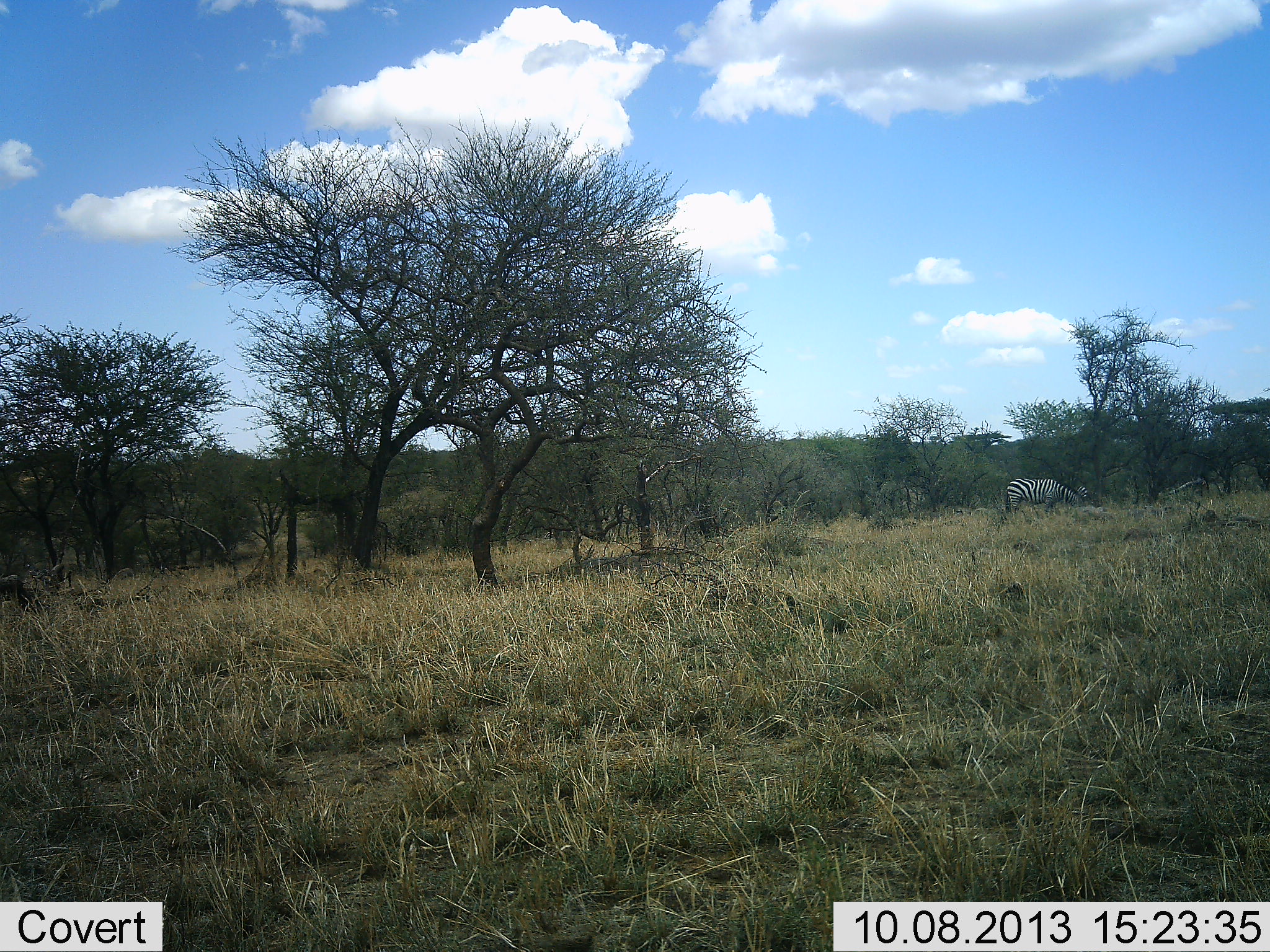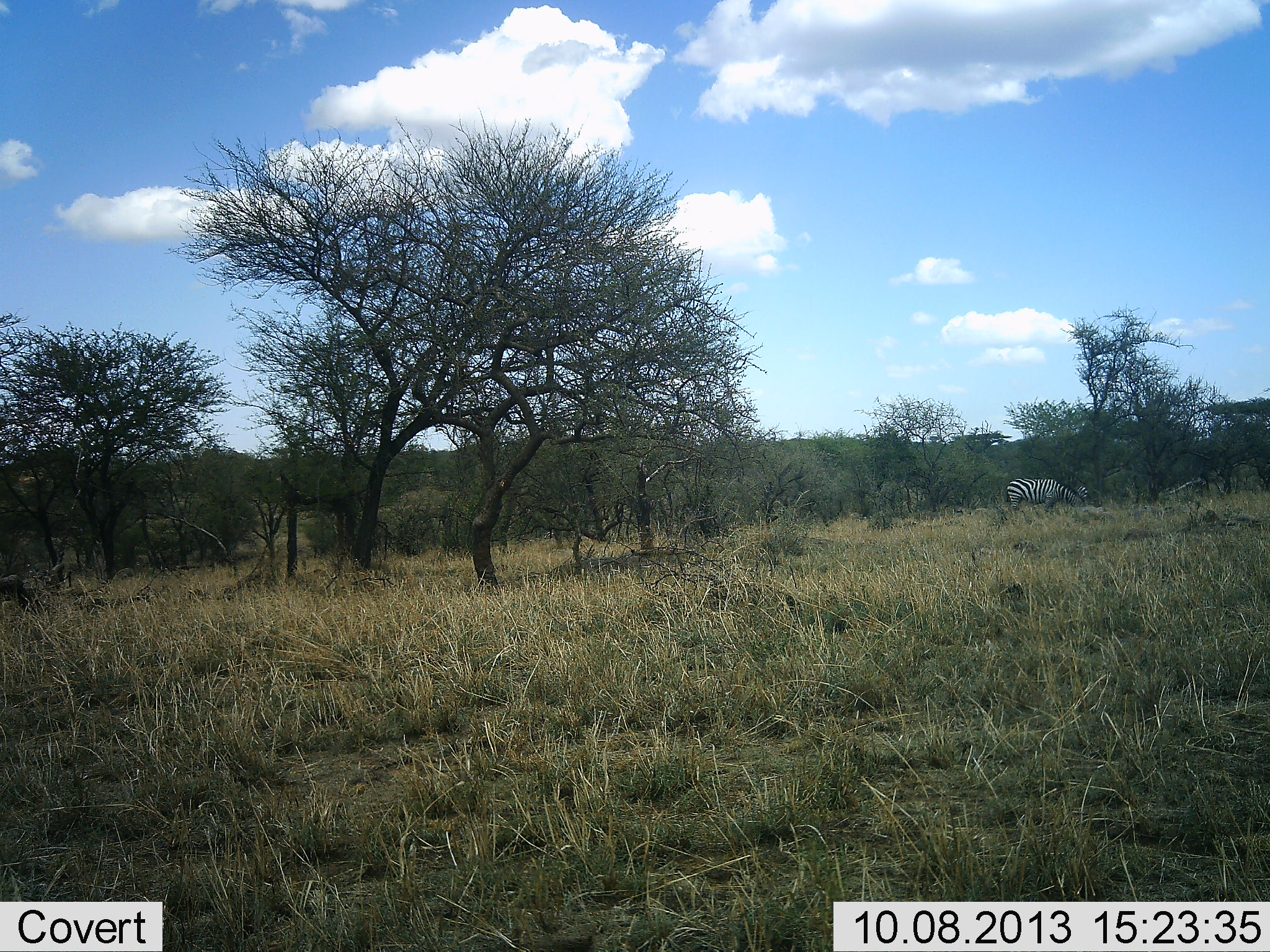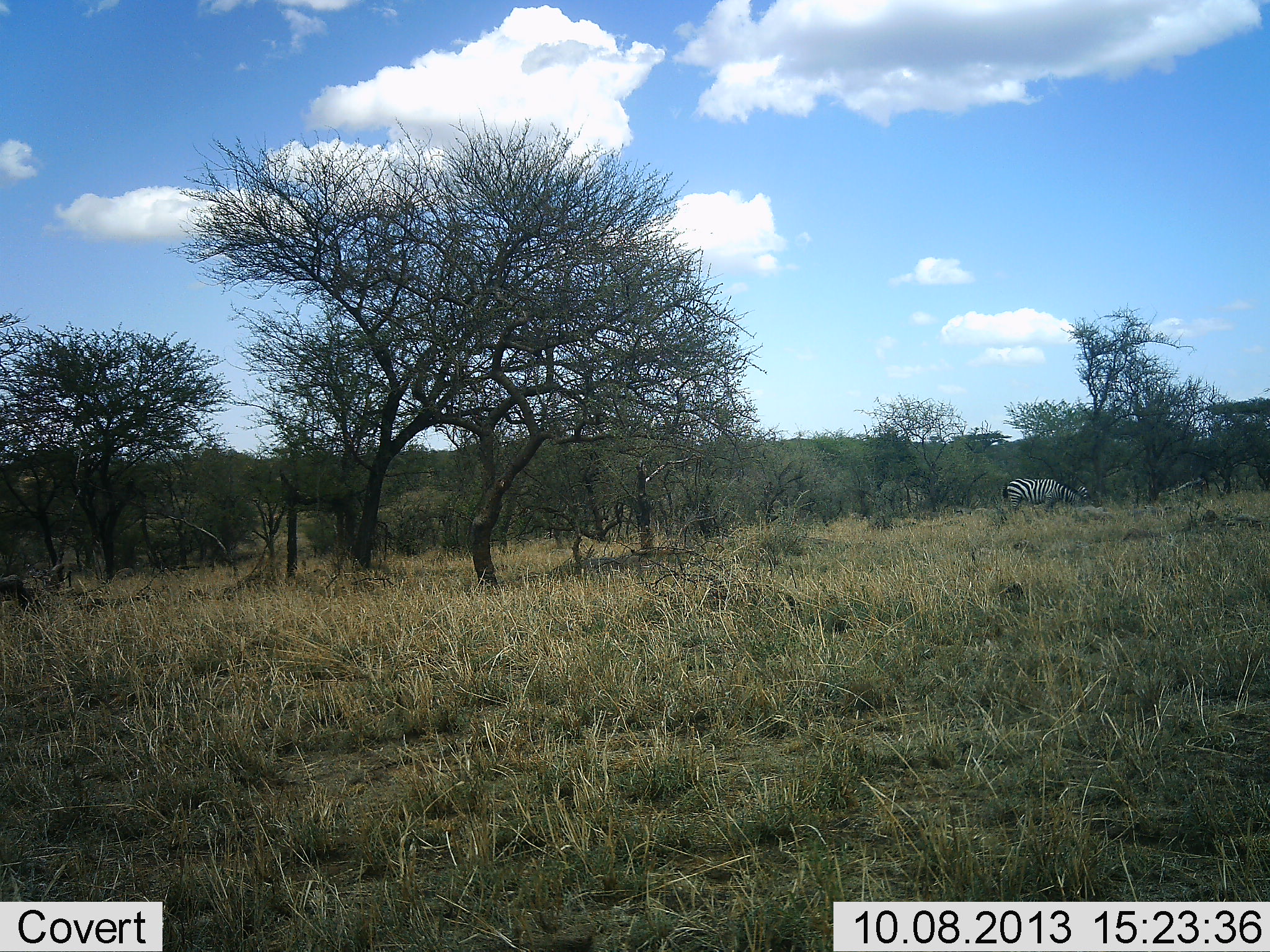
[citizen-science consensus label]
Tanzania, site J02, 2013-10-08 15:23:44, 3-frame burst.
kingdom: Animalia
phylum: Chordata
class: Mammalia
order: Perissodactyla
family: Equidae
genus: Equus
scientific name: Equus quagga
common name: plains zebra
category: zebra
Zebra (plains zebra) (Equus quagga), count 1. Behavior (volunteer vote fractions): standing 40%, resting 0%, moving 0%, interacting 0%. Young present (vote fraction): 0%. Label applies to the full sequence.